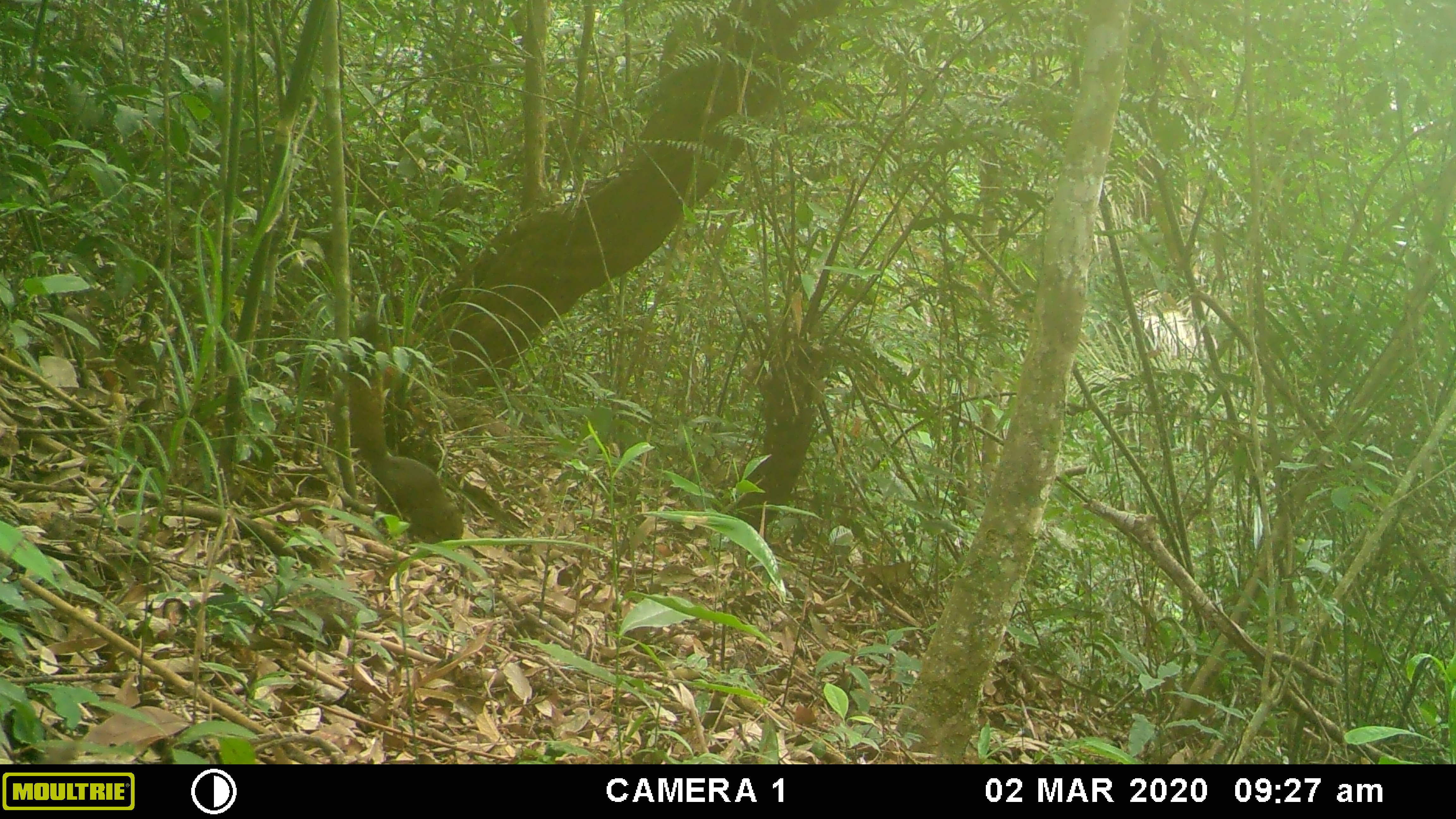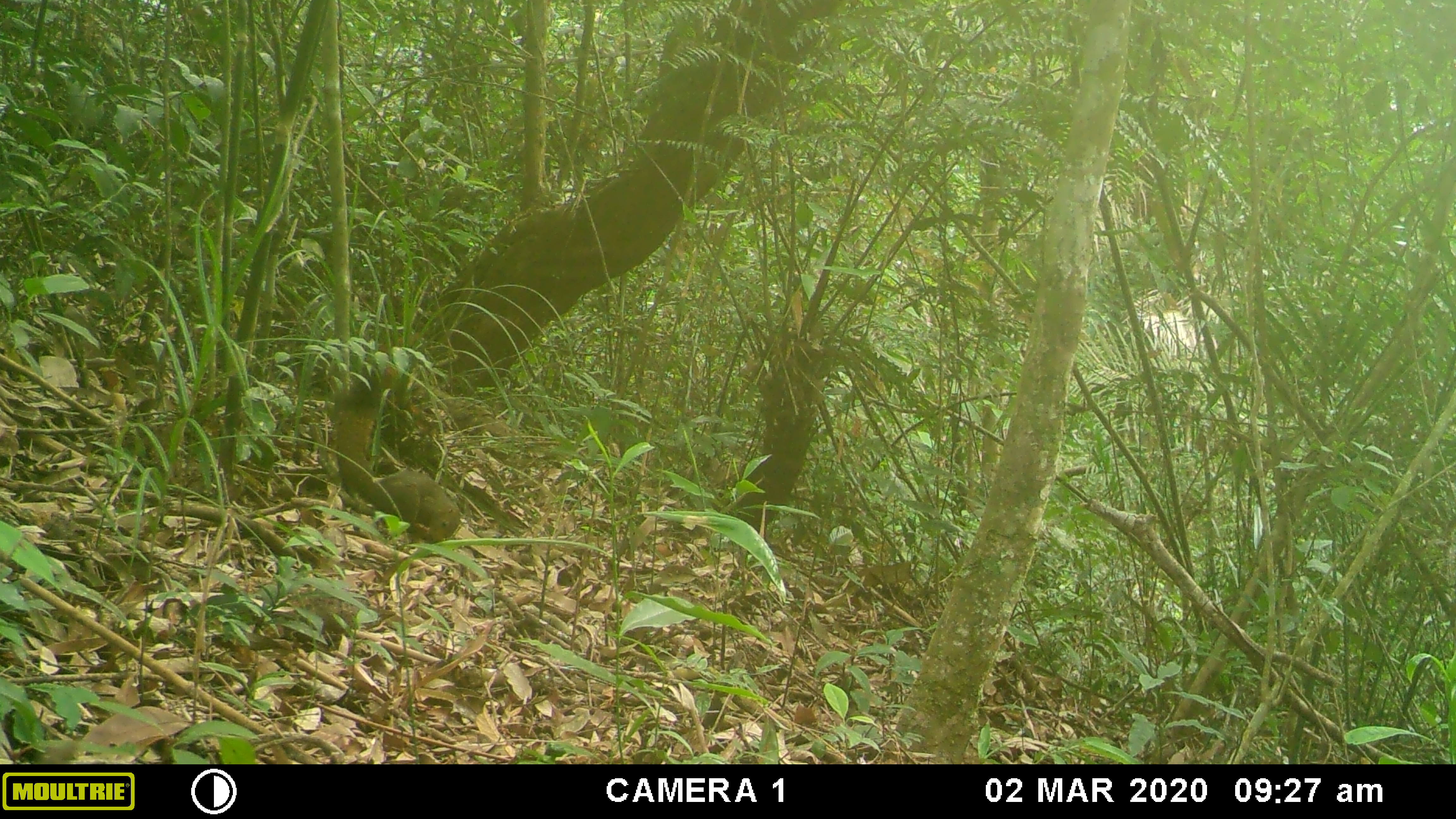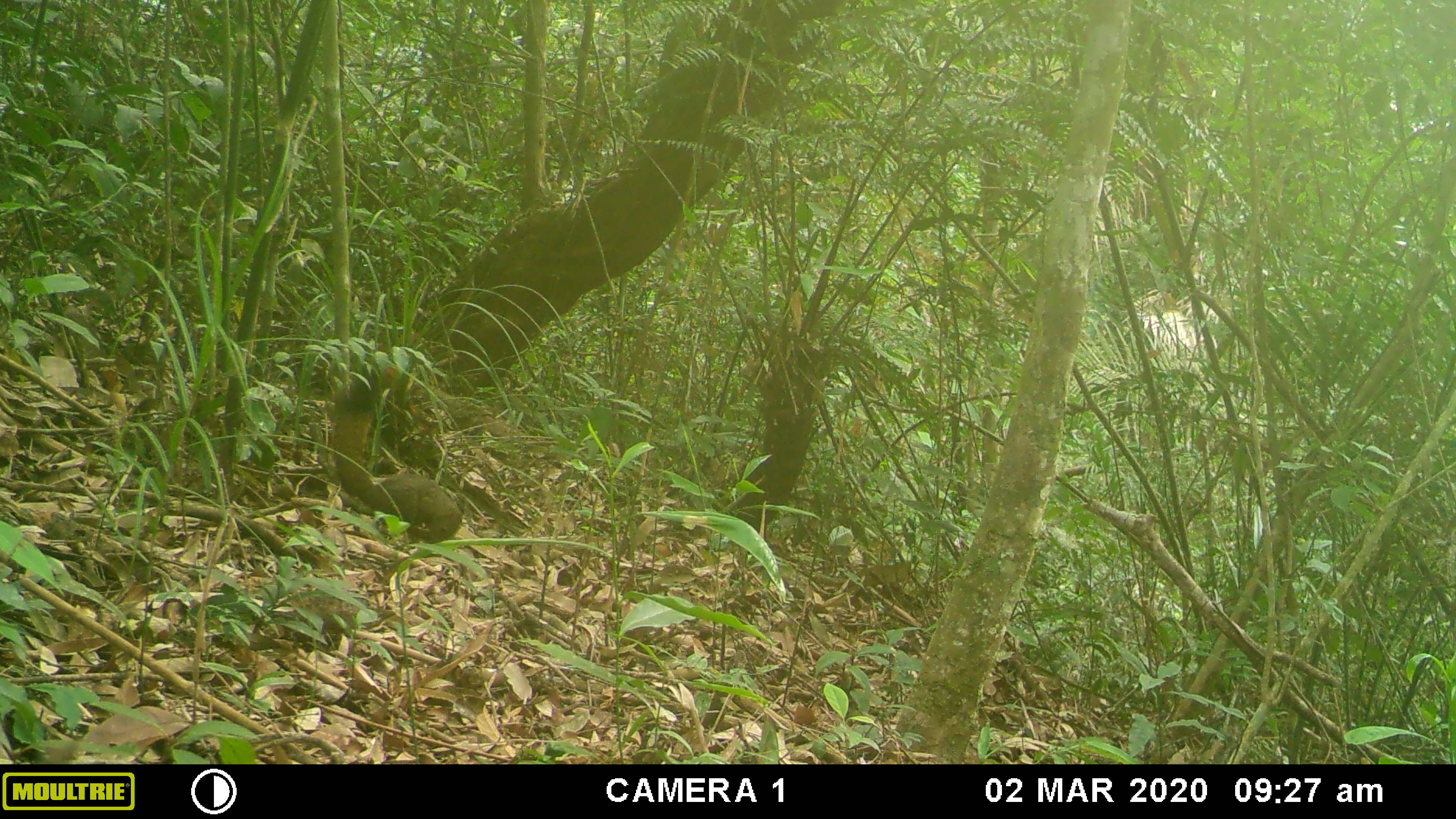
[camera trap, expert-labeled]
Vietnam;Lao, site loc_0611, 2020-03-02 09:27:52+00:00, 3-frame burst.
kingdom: Animalia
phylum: Chordata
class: Mammalia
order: Rodentia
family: Sciuridae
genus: Callosciurus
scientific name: Callosciurus erythraeus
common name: pallas's squirrel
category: pallass squirrel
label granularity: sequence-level